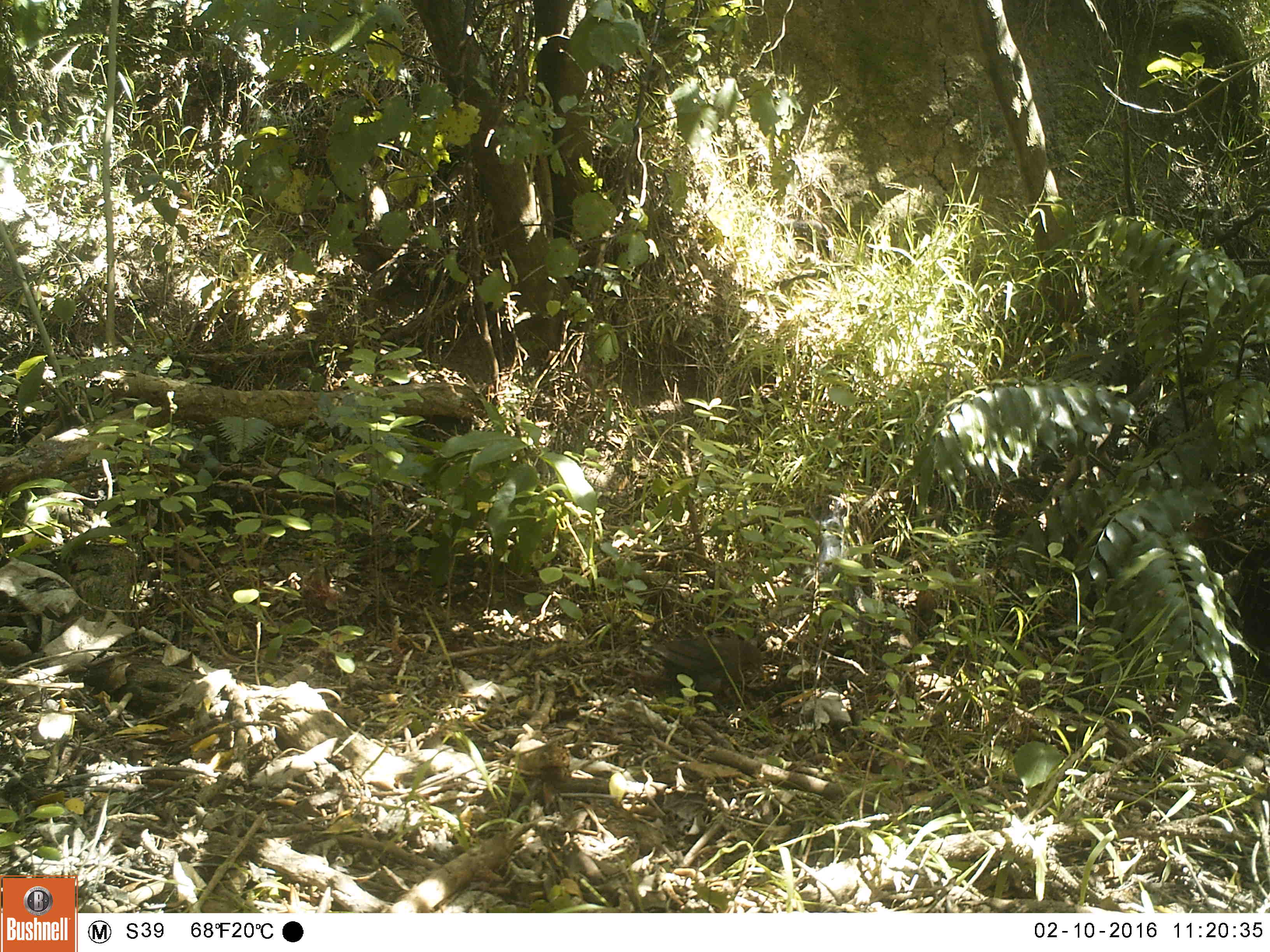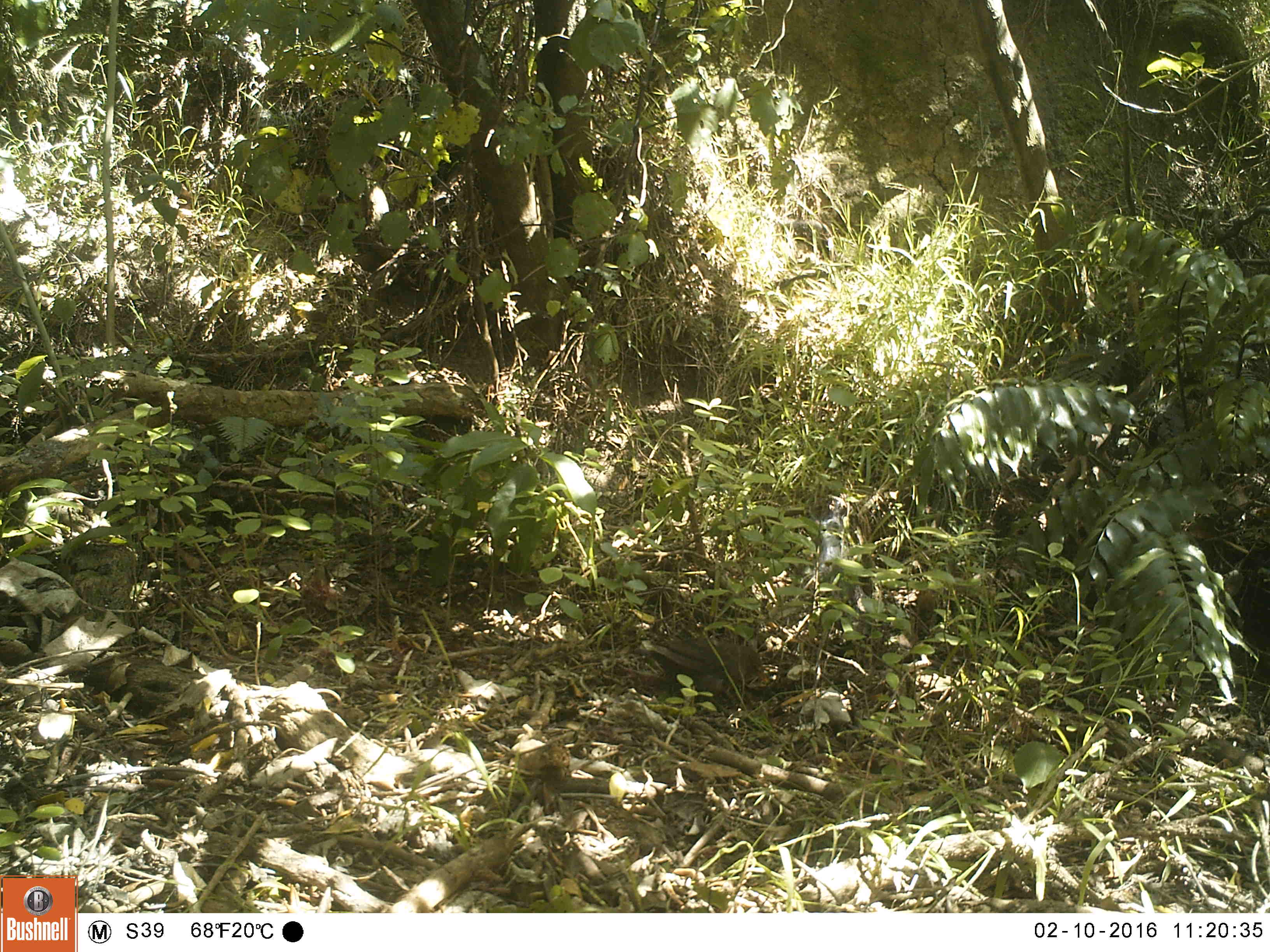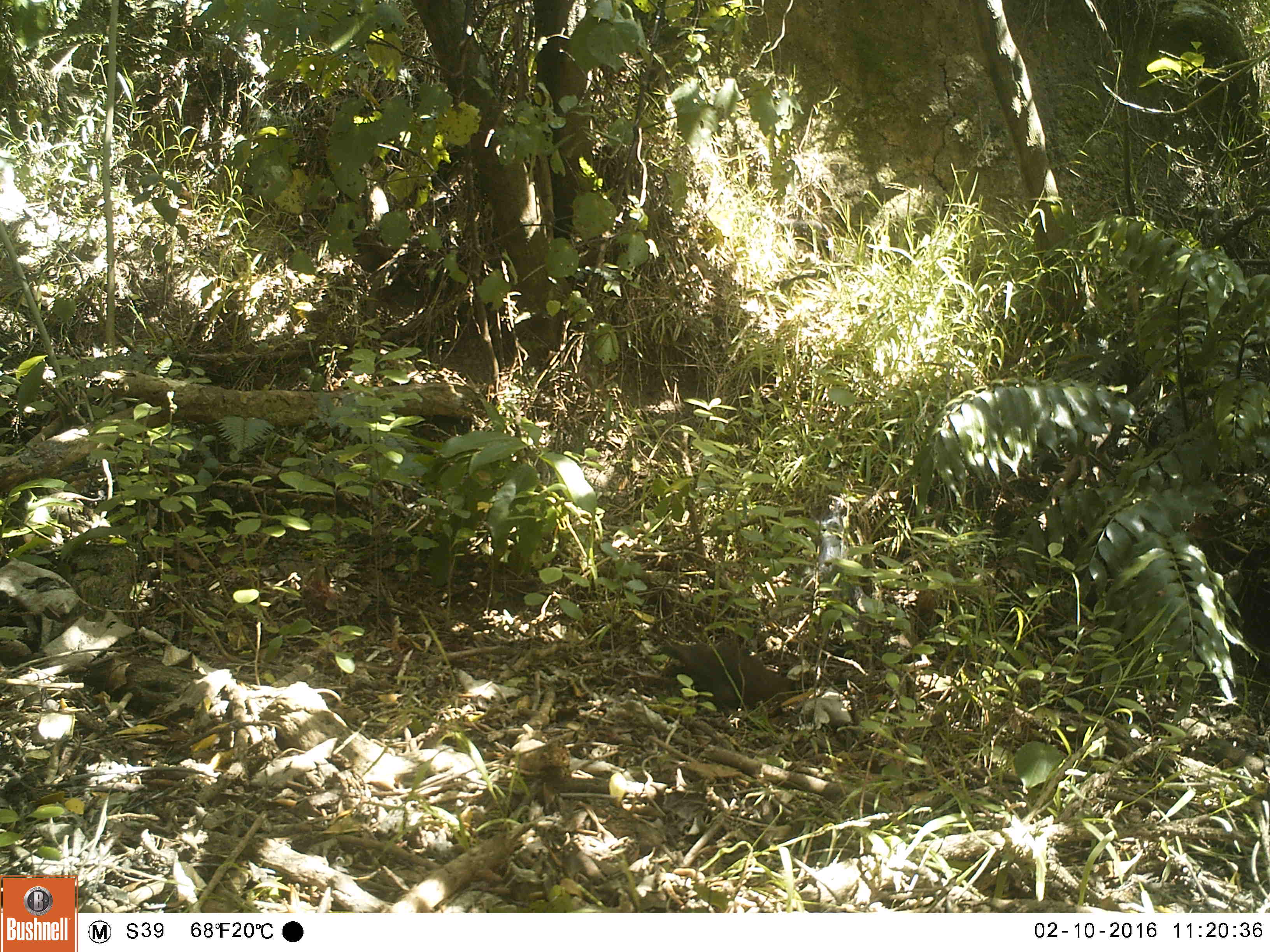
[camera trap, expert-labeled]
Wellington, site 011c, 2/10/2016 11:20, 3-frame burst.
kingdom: Animalia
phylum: Chordata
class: Aves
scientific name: Aves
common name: bird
Bird (Aves).